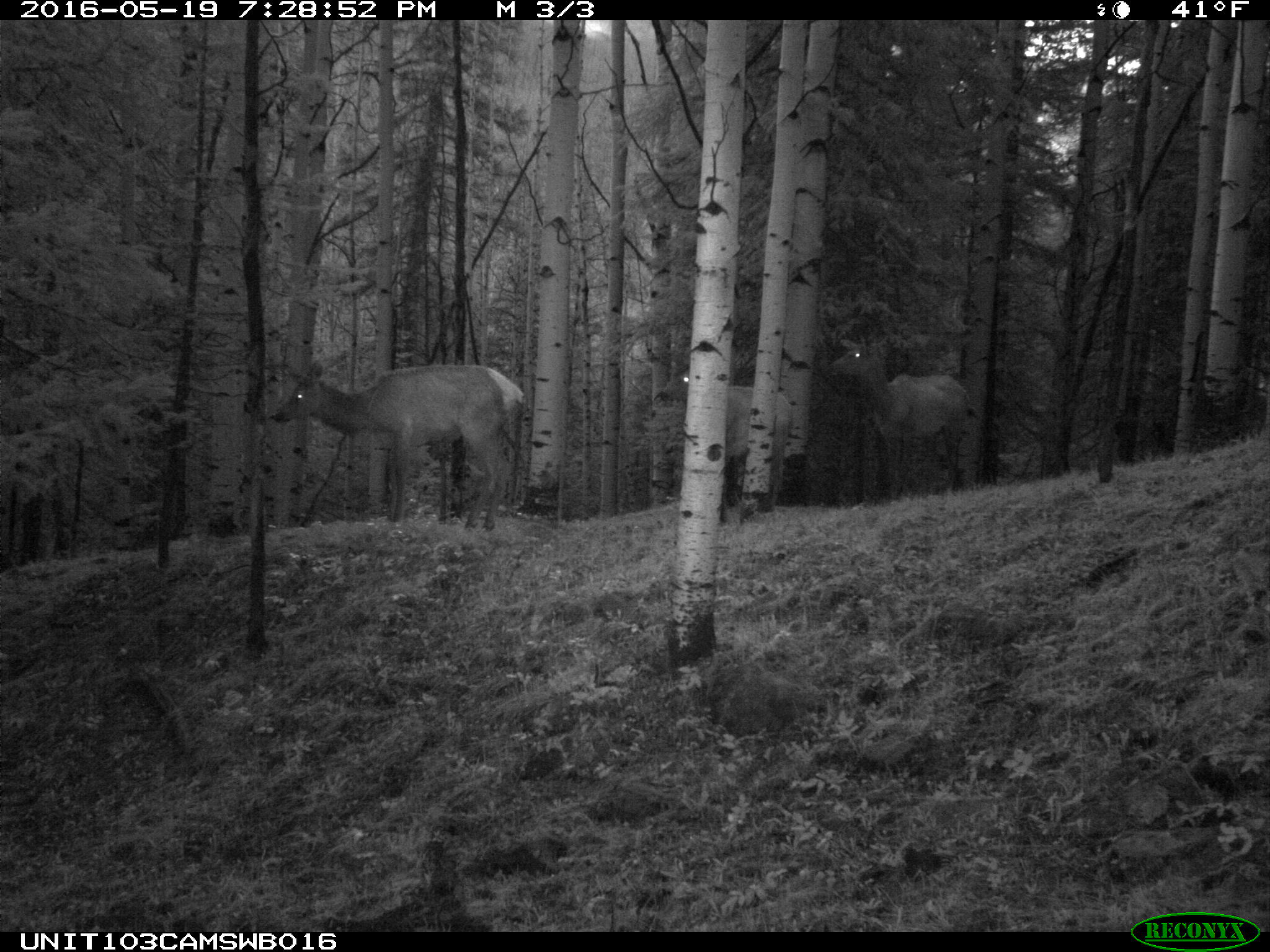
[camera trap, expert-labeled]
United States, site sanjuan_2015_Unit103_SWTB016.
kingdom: Animalia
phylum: Chordata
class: Mammalia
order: Artiodactyla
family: Cervidae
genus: Cervus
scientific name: Cervus elaphus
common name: red deer